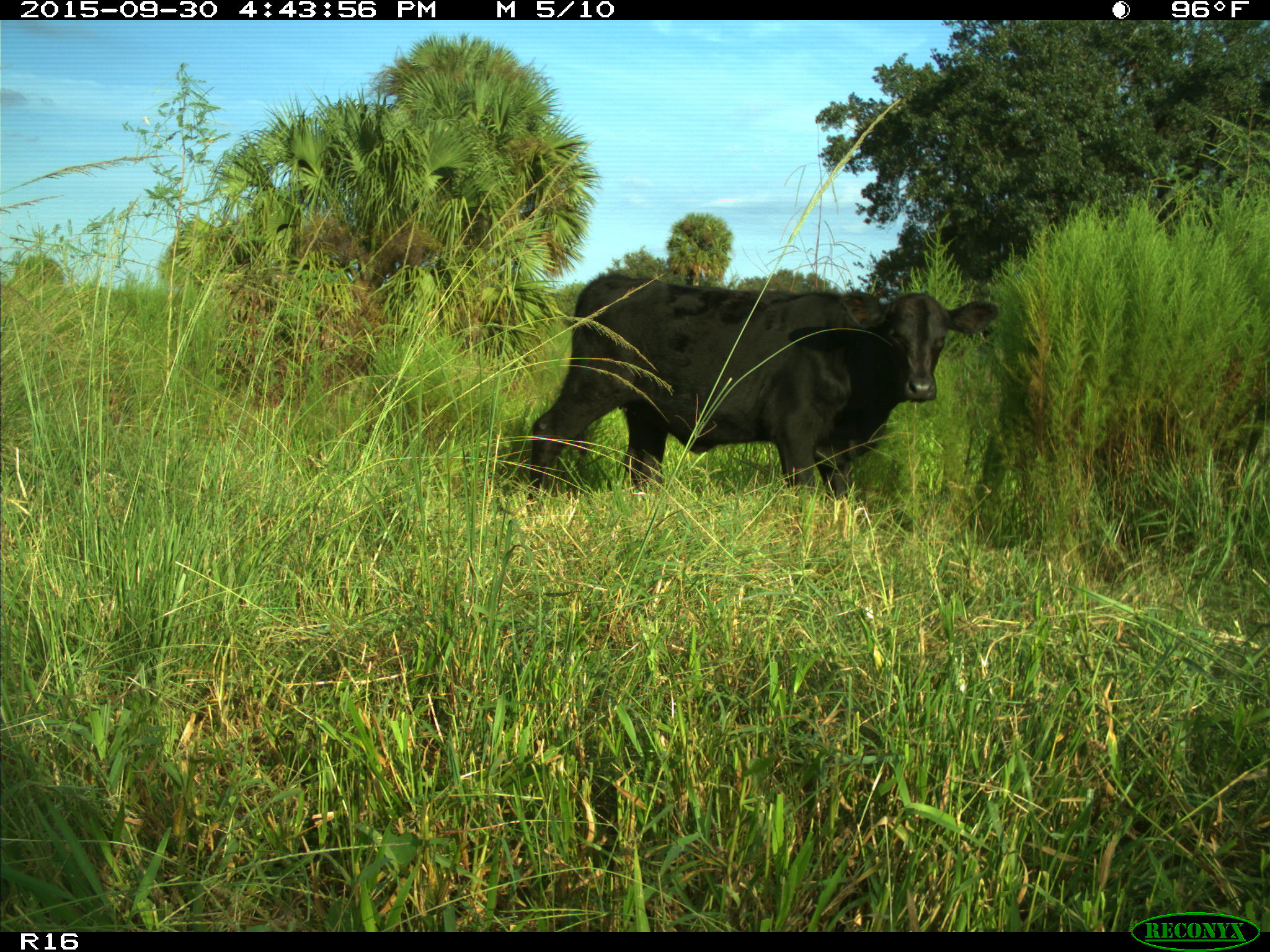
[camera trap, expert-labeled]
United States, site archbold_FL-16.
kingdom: Animalia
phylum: Chordata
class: Mammalia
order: Artiodactyla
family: Bovidae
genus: Bos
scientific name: Bos taurus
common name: domestic cow